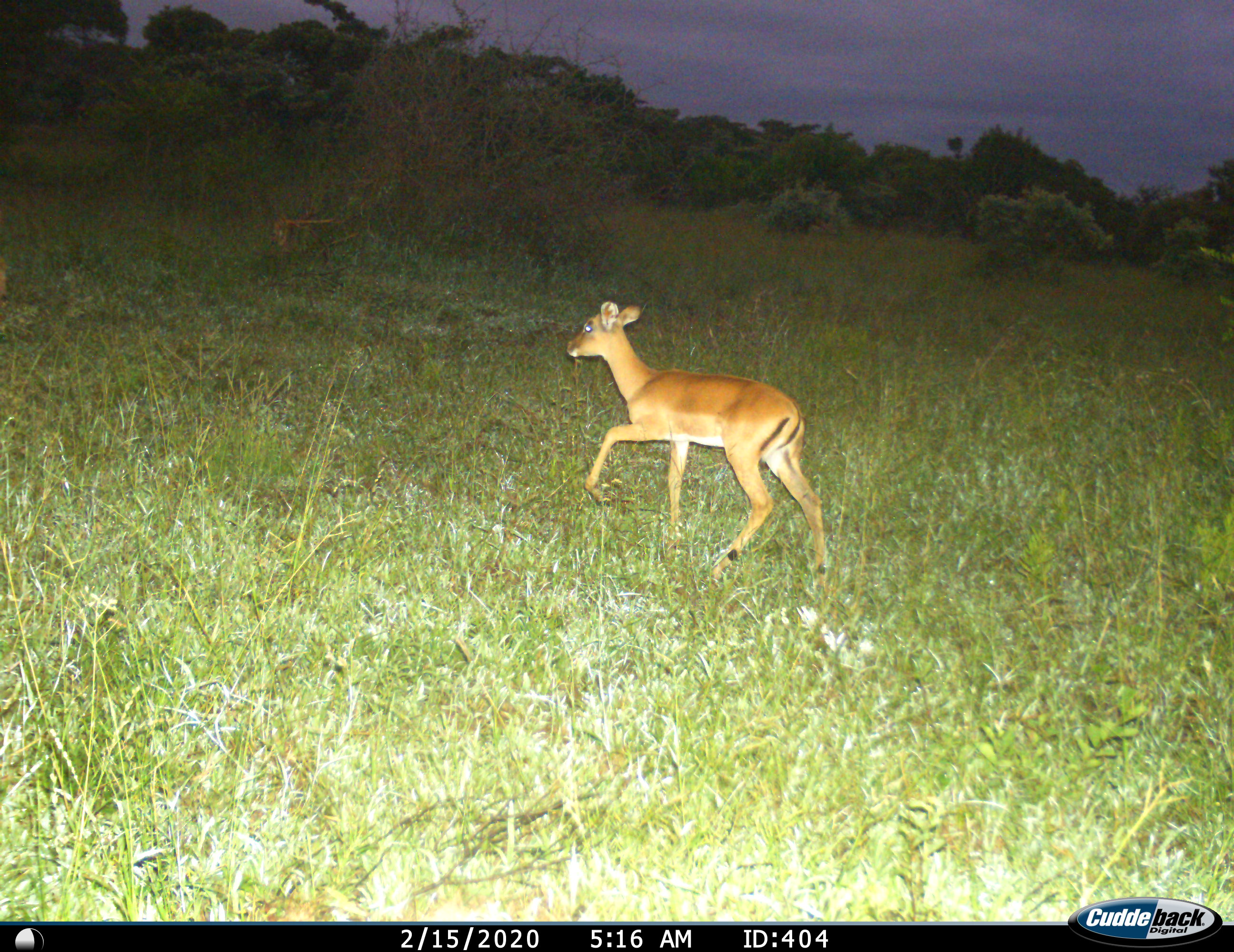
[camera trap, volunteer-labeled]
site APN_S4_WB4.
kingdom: Animalia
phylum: Chordata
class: Mammalia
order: Artiodactyla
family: Bovidae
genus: Aepyceros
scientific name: Aepyceros melampus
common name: impala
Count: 1.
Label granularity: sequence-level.